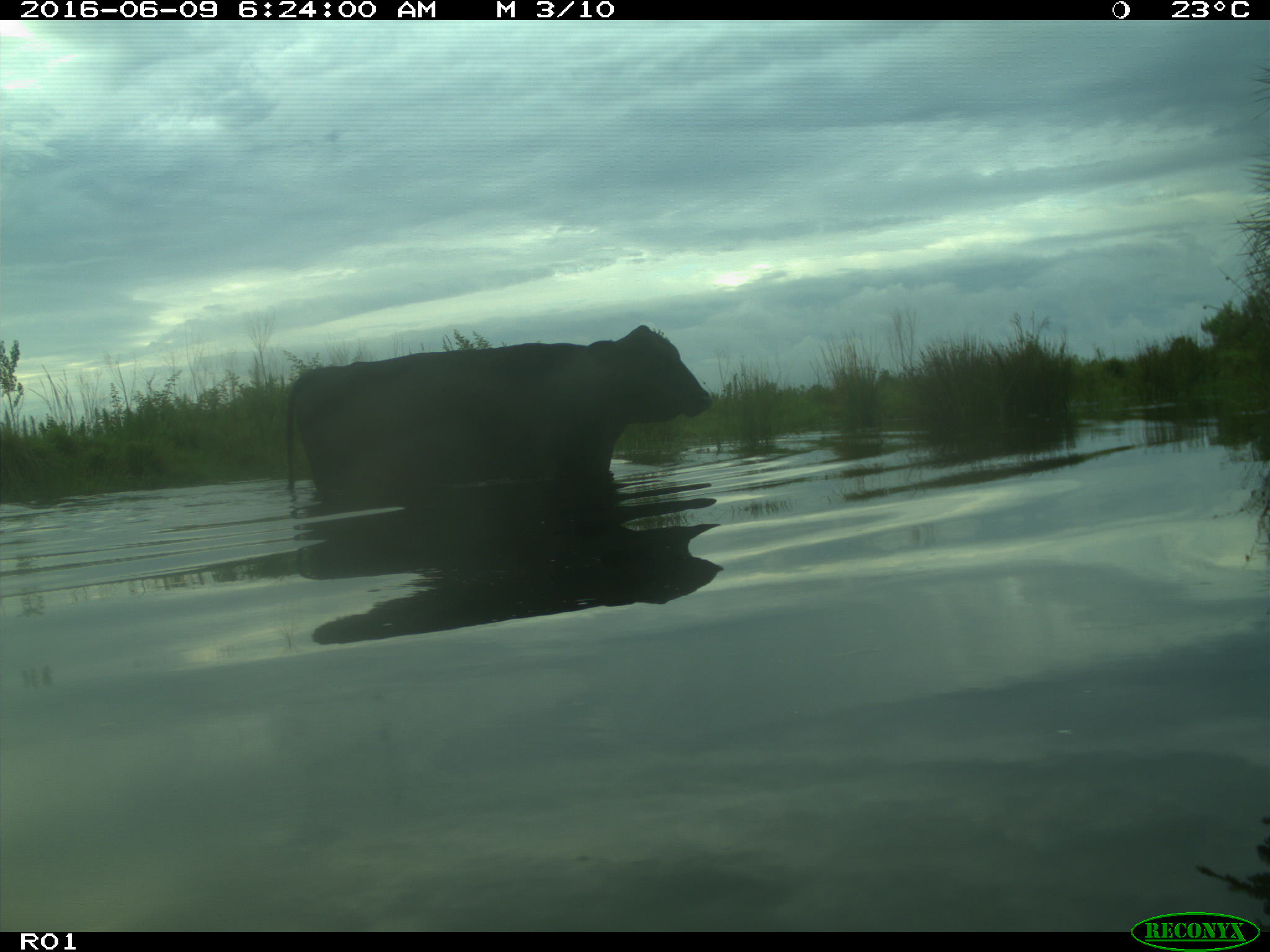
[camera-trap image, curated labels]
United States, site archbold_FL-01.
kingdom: Animalia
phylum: Chordata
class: Mammalia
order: Artiodactyla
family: Bovidae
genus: Bos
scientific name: Bos taurus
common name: domestic cow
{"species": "Bos taurus (domestic cow)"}